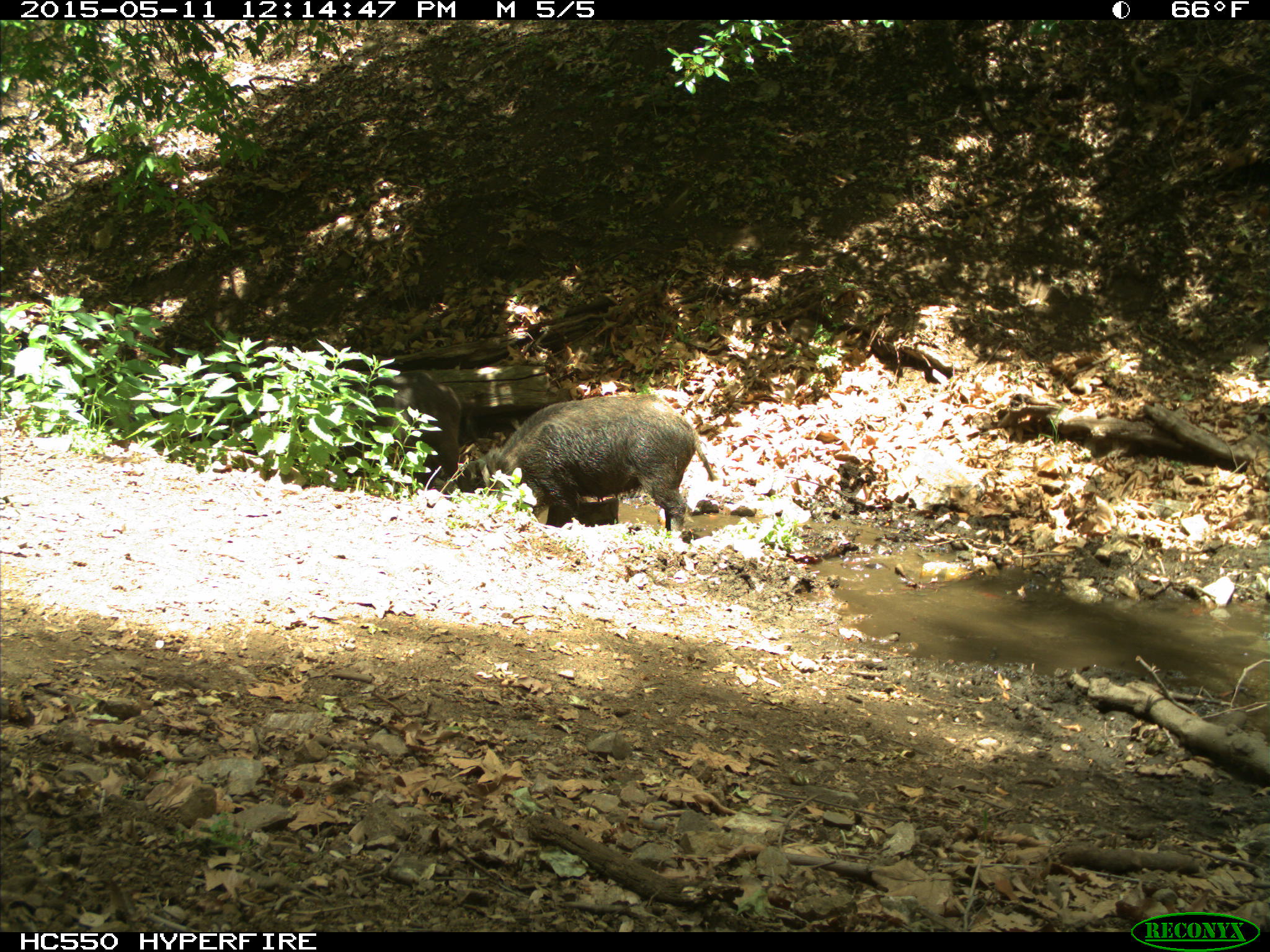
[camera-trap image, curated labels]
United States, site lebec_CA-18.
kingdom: Animalia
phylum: Chordata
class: Mammalia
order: Artiodactyla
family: Suidae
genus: Sus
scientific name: Sus scrofa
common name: wild boar